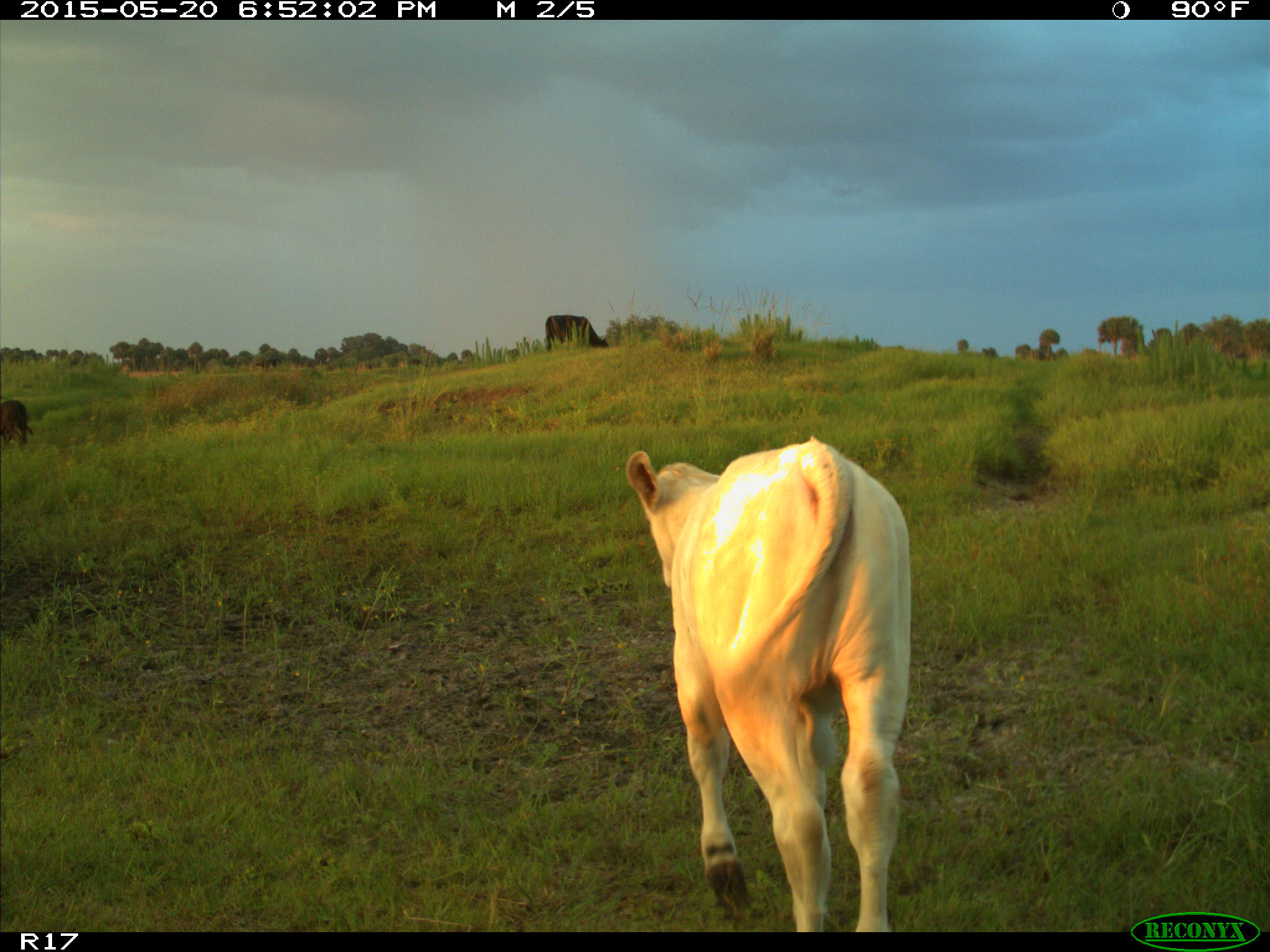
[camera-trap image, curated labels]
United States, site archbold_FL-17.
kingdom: Animalia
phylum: Chordata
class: Mammalia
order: Artiodactyla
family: Bovidae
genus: Bos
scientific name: Bos taurus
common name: domestic cow